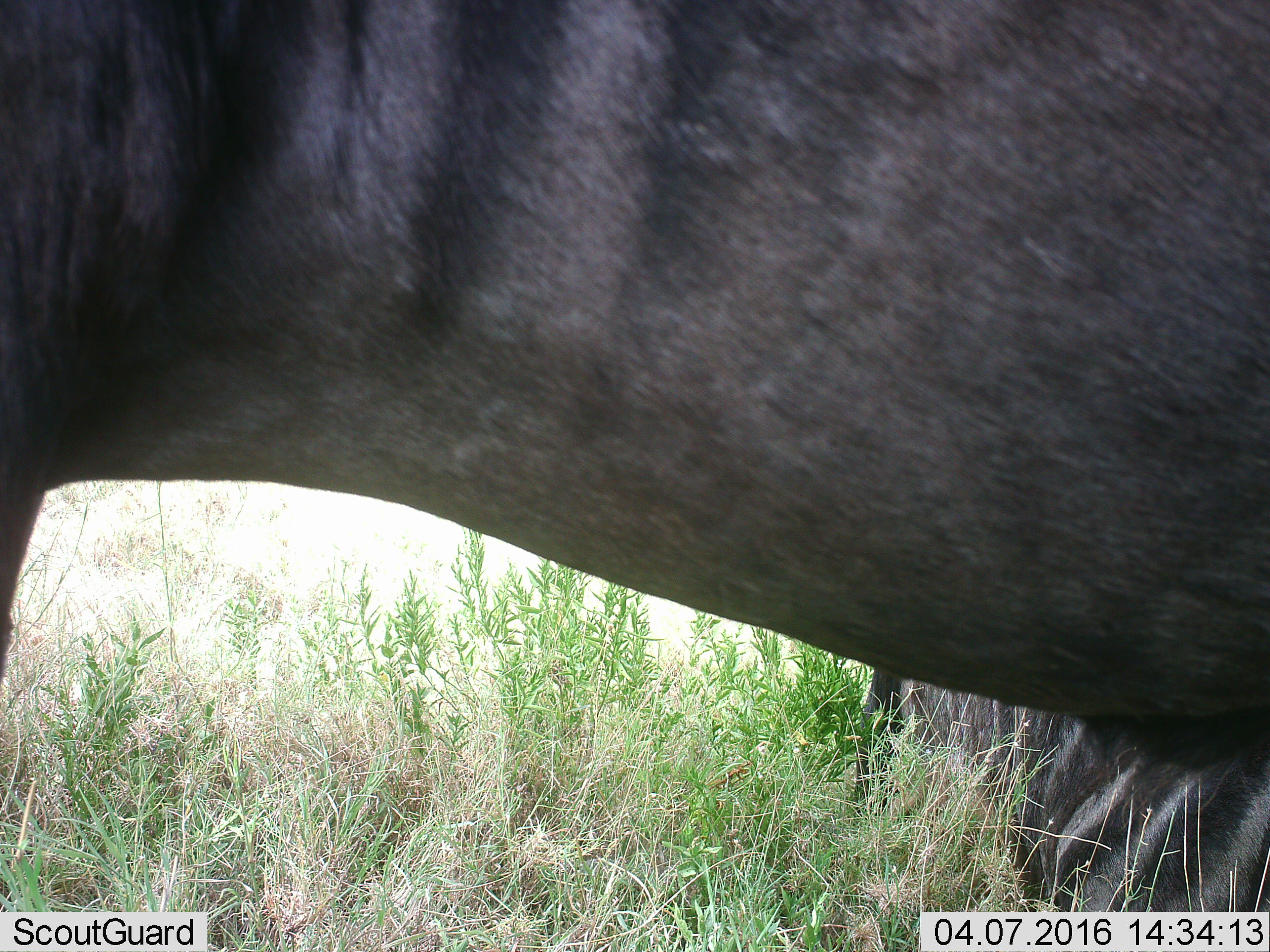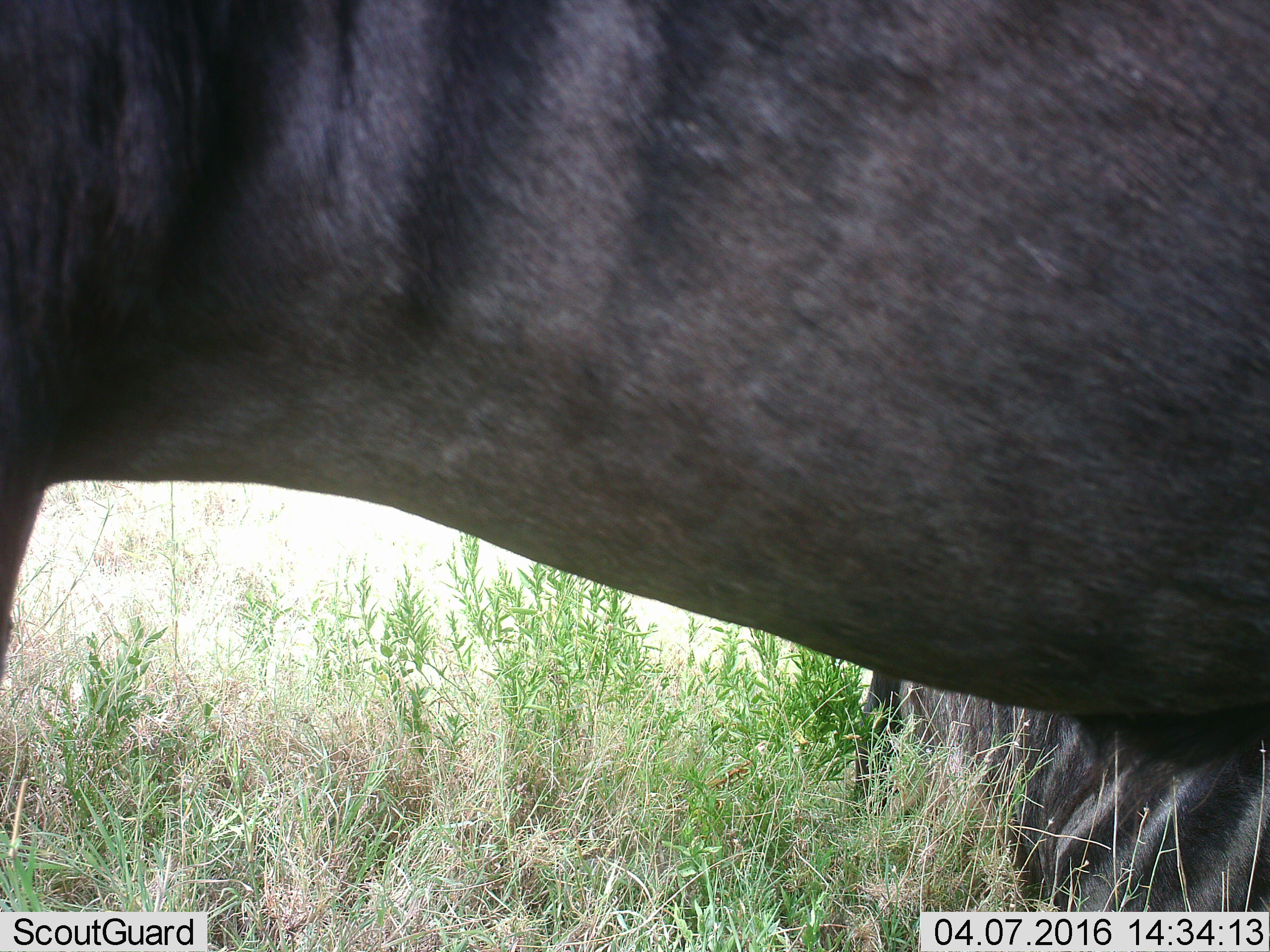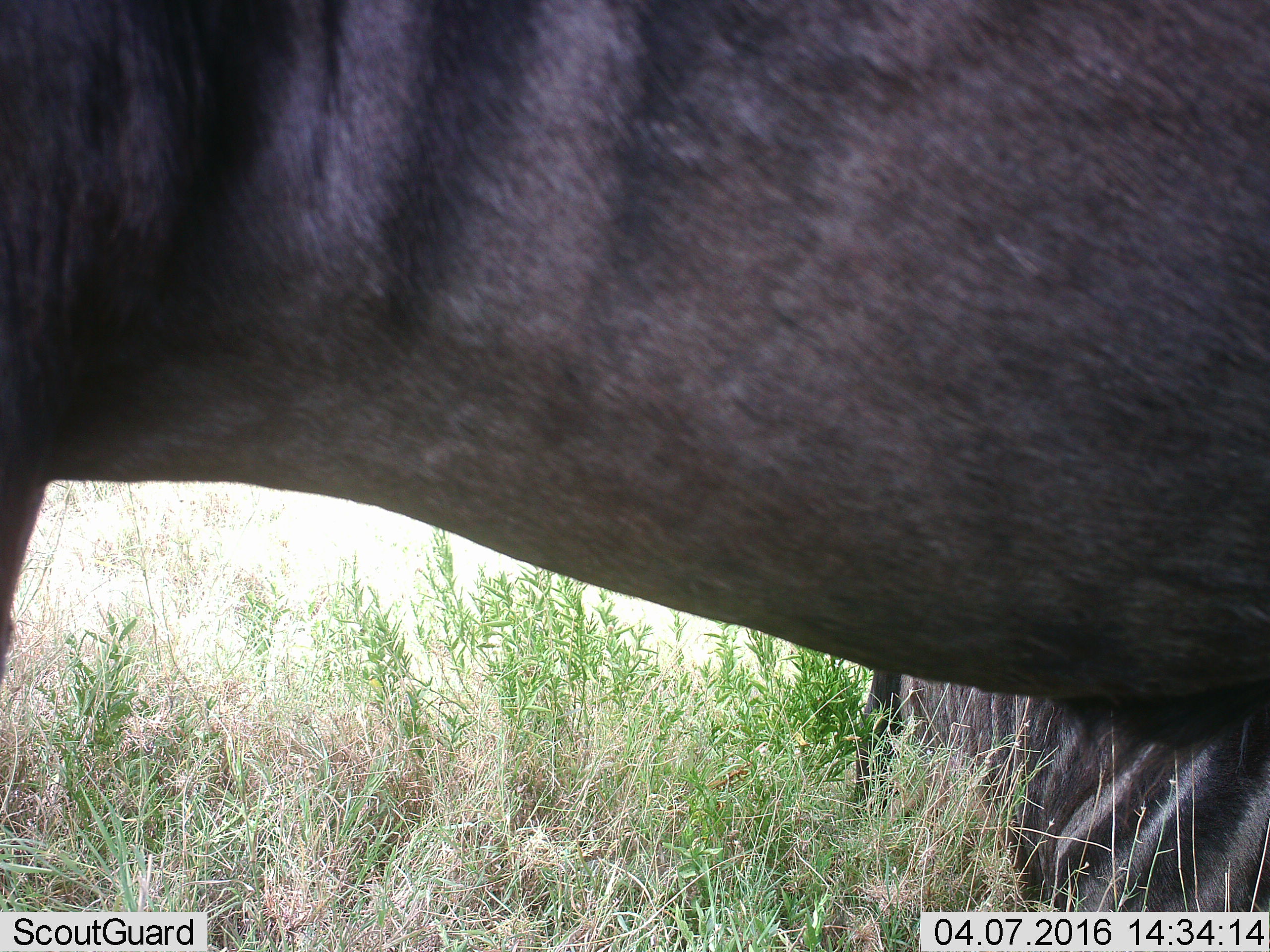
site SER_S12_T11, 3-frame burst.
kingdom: Animalia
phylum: Chordata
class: Mammalia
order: Artiodactyla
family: Bovidae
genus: Connochaetes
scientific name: Connochaetes taurinus taurinus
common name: blue wildebeest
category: wildebeestblue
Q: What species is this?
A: Wildebeestblue (blue wildebeest) (Connochaetes taurinus taurinus).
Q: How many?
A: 2.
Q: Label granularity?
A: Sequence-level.